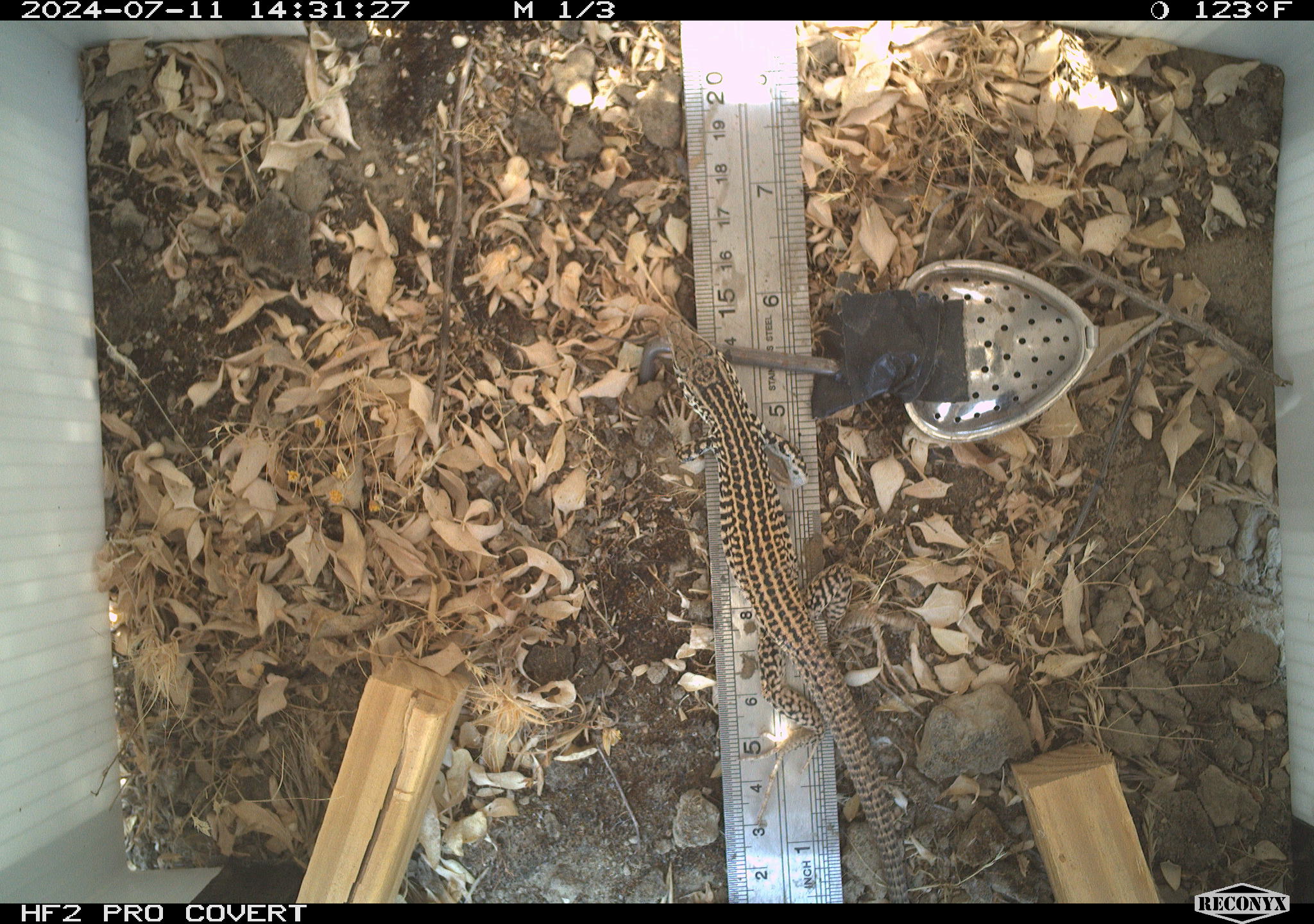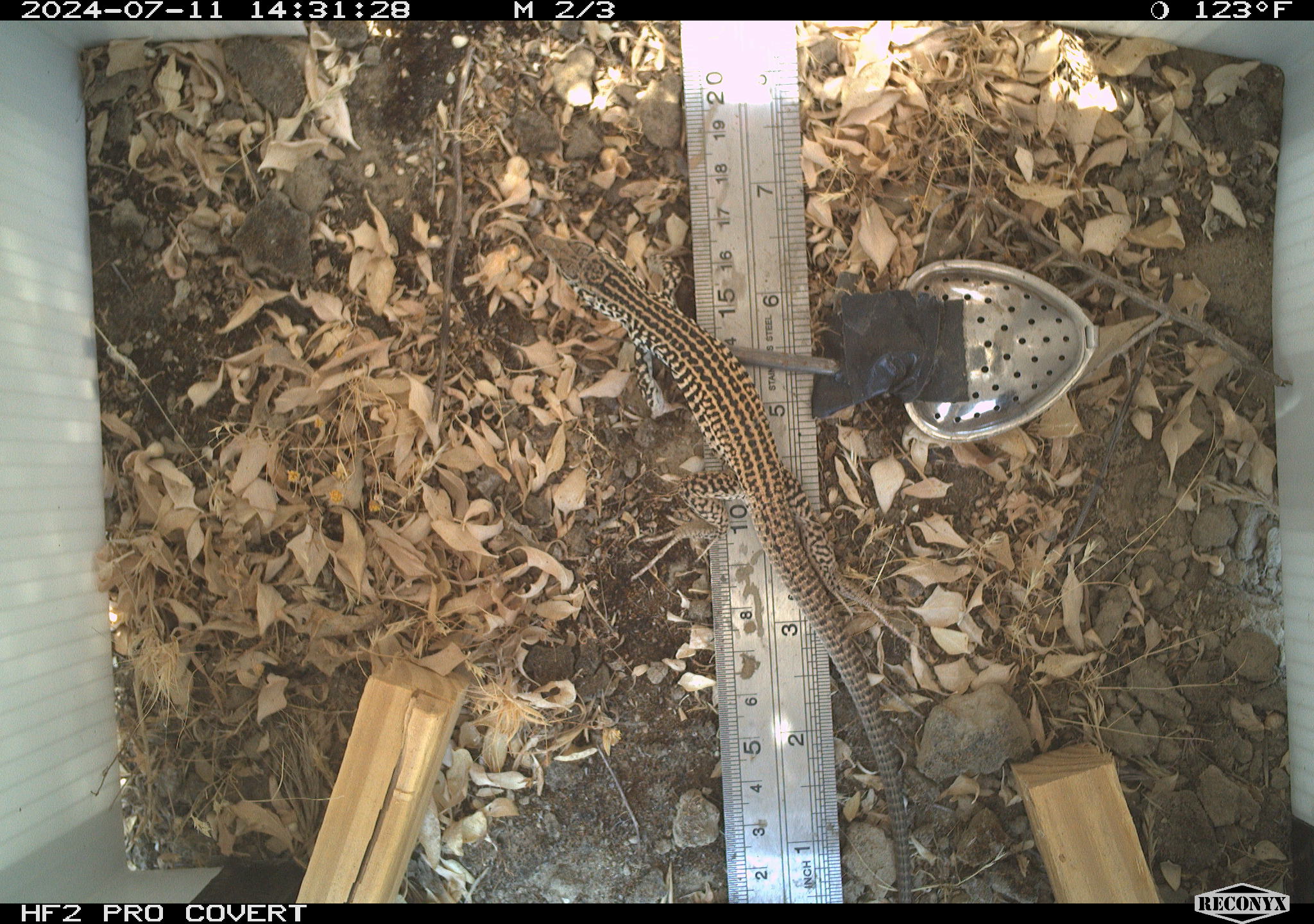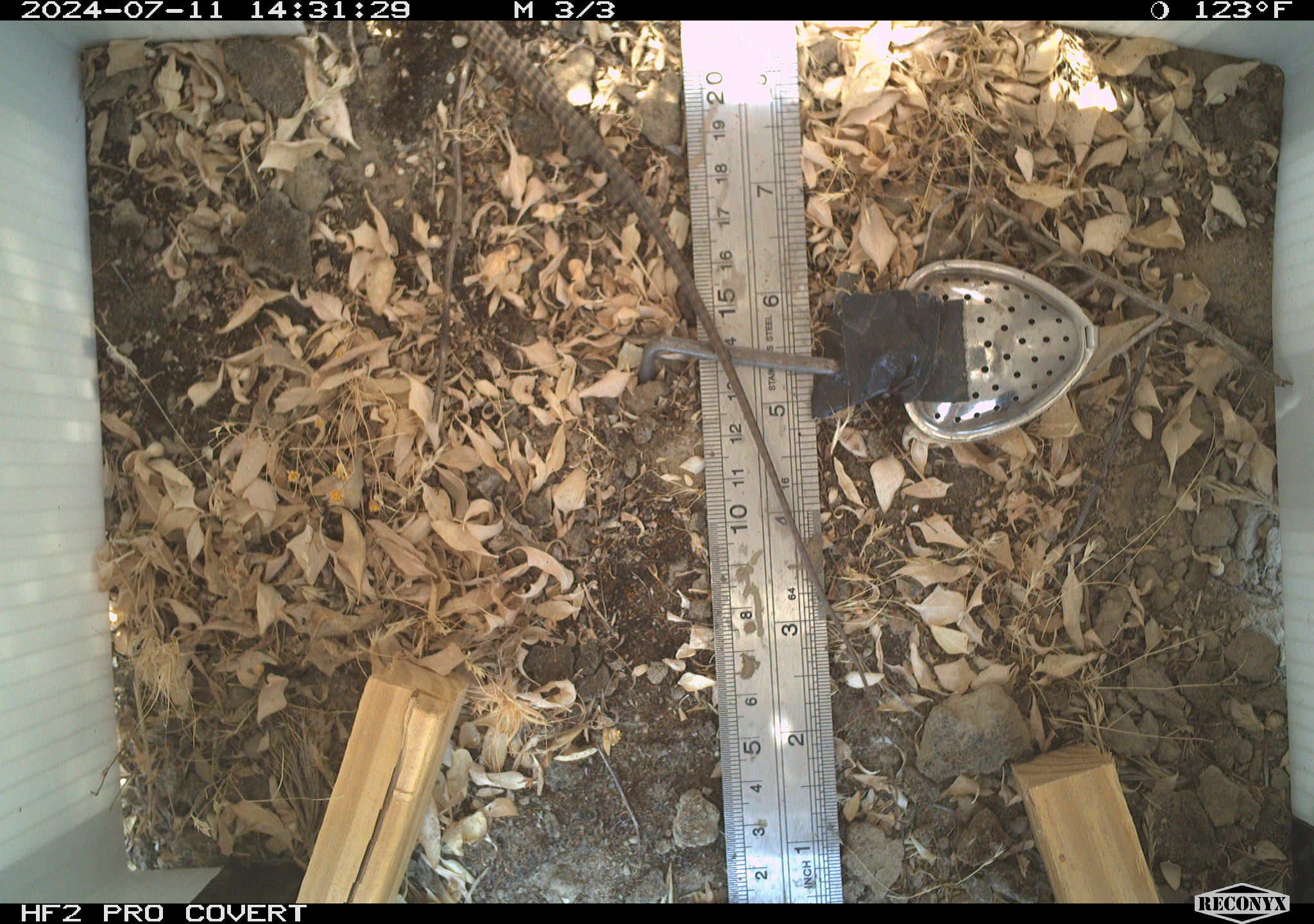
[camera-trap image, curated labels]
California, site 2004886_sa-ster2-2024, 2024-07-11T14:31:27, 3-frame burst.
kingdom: Animalia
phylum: Chordata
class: Reptilia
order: Squamata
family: Teiidae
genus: Aspidoscelis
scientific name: Aspidoscelis tigris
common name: western whiptail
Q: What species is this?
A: Western whiptail (Aspidoscelis tigris).